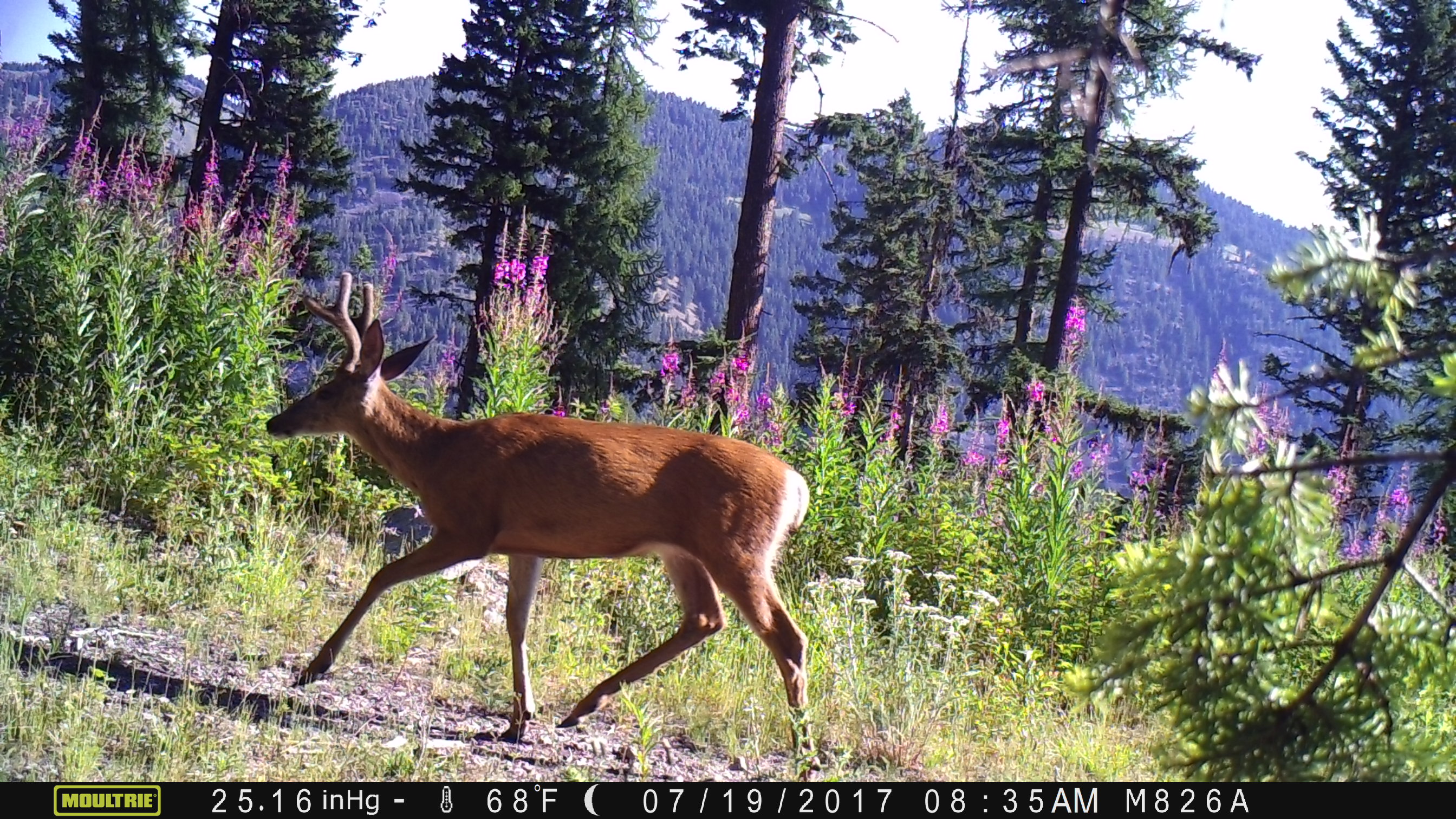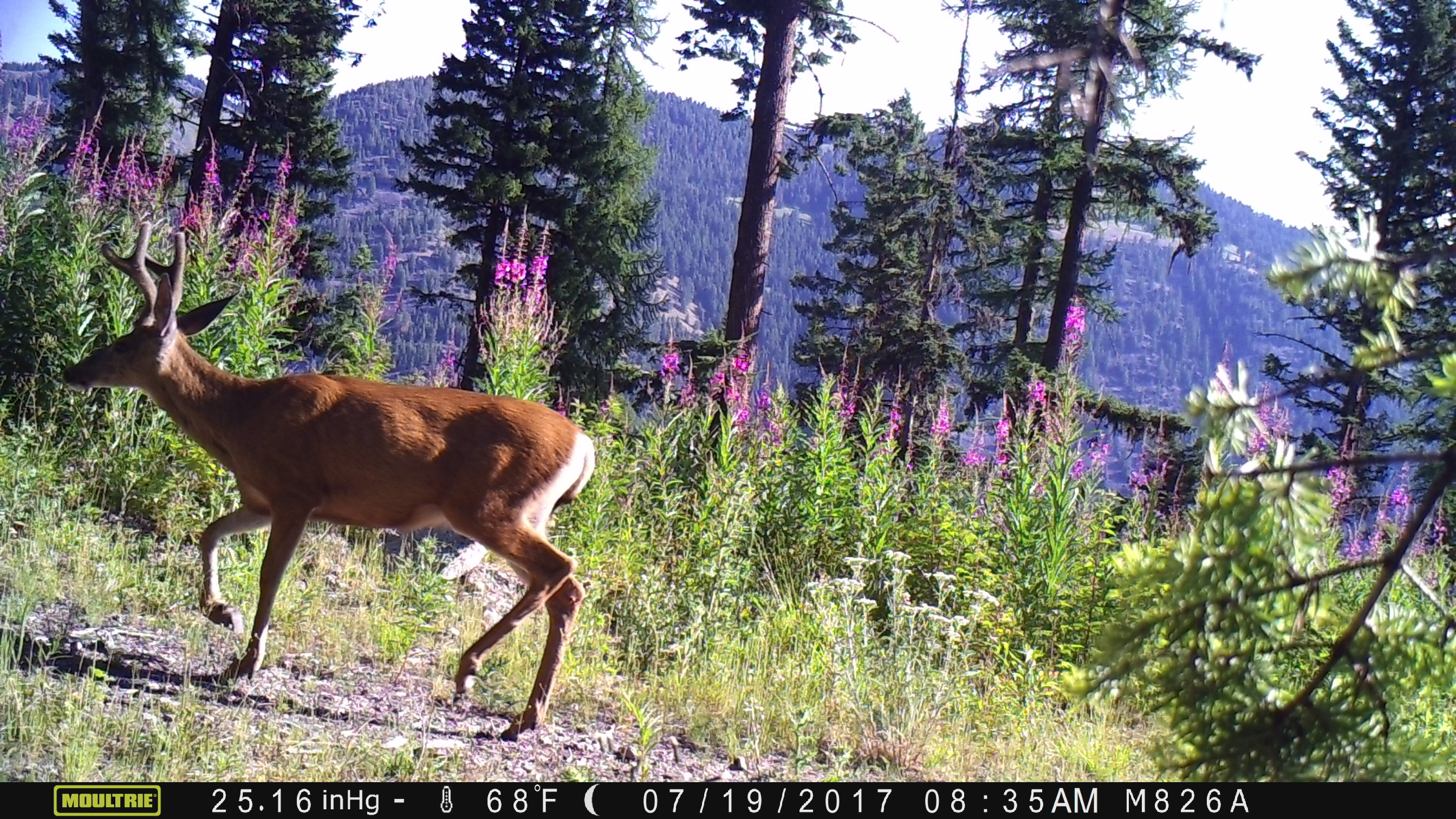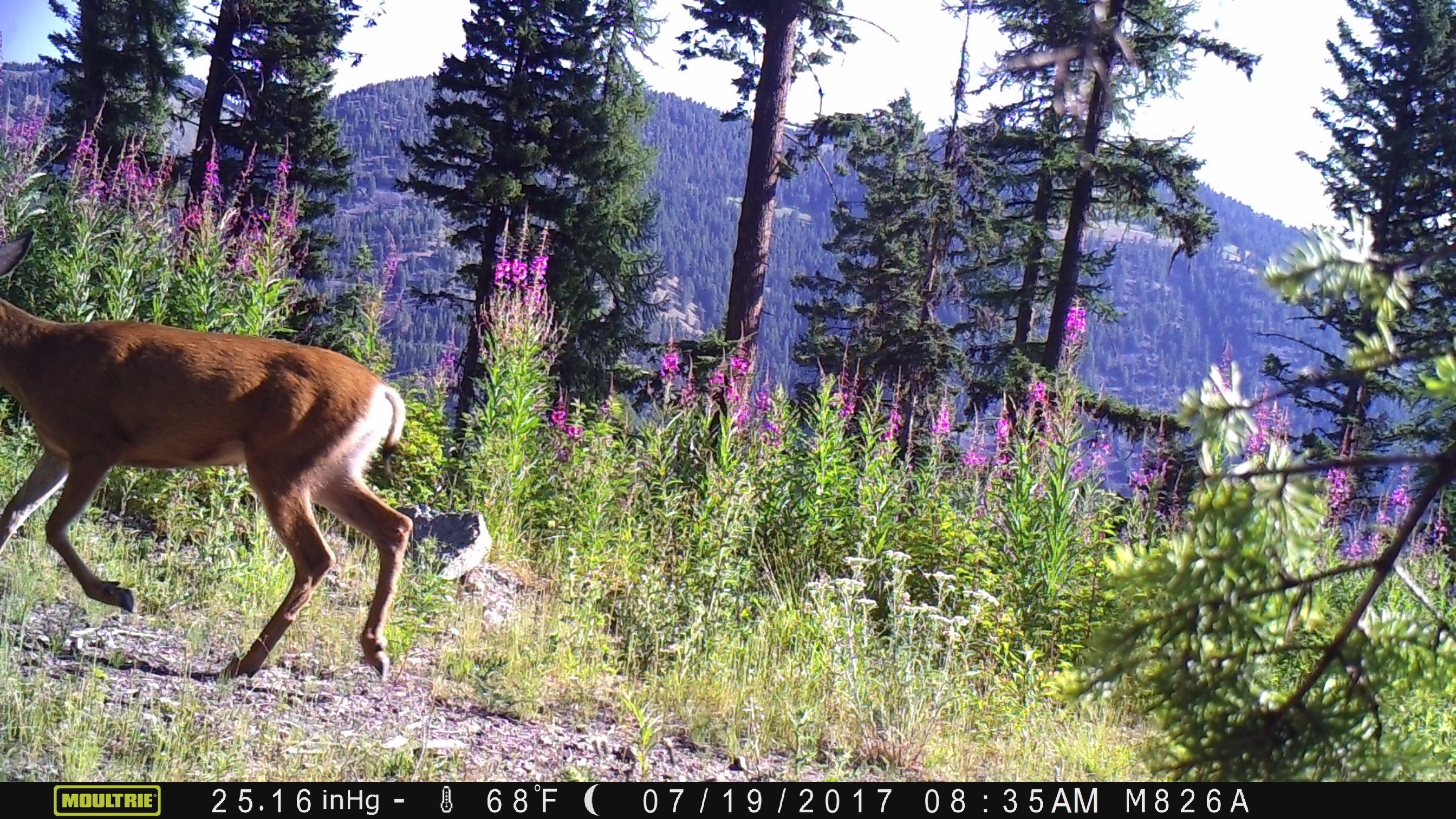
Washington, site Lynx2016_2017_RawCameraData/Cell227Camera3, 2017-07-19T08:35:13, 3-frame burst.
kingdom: Animalia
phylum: Chordata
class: Mammalia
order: Artiodactyla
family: Cervidae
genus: Odocoileus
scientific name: Odocoileus hemionus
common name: mule deer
Odocoileus hemionus (mule deer). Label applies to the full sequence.